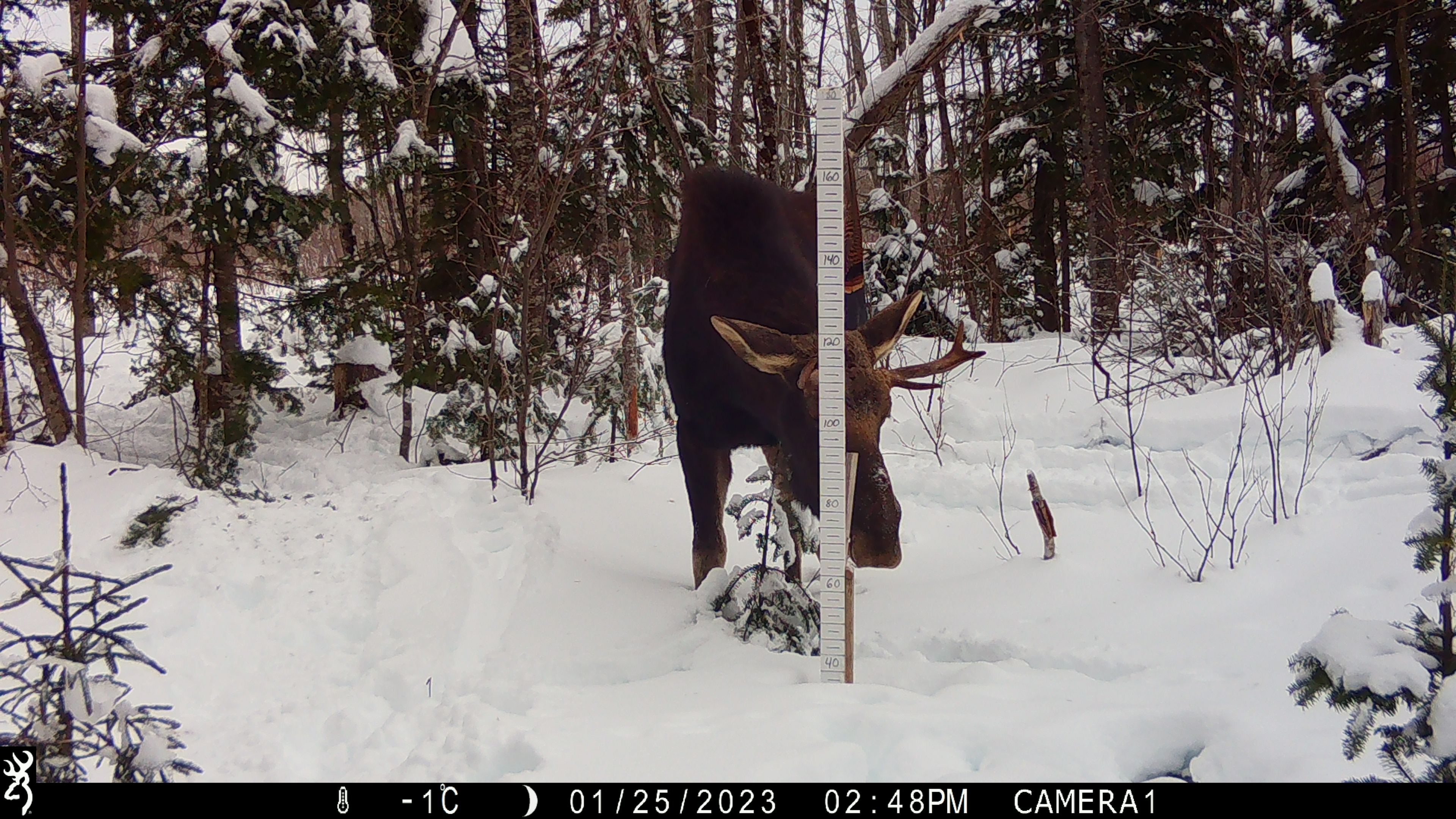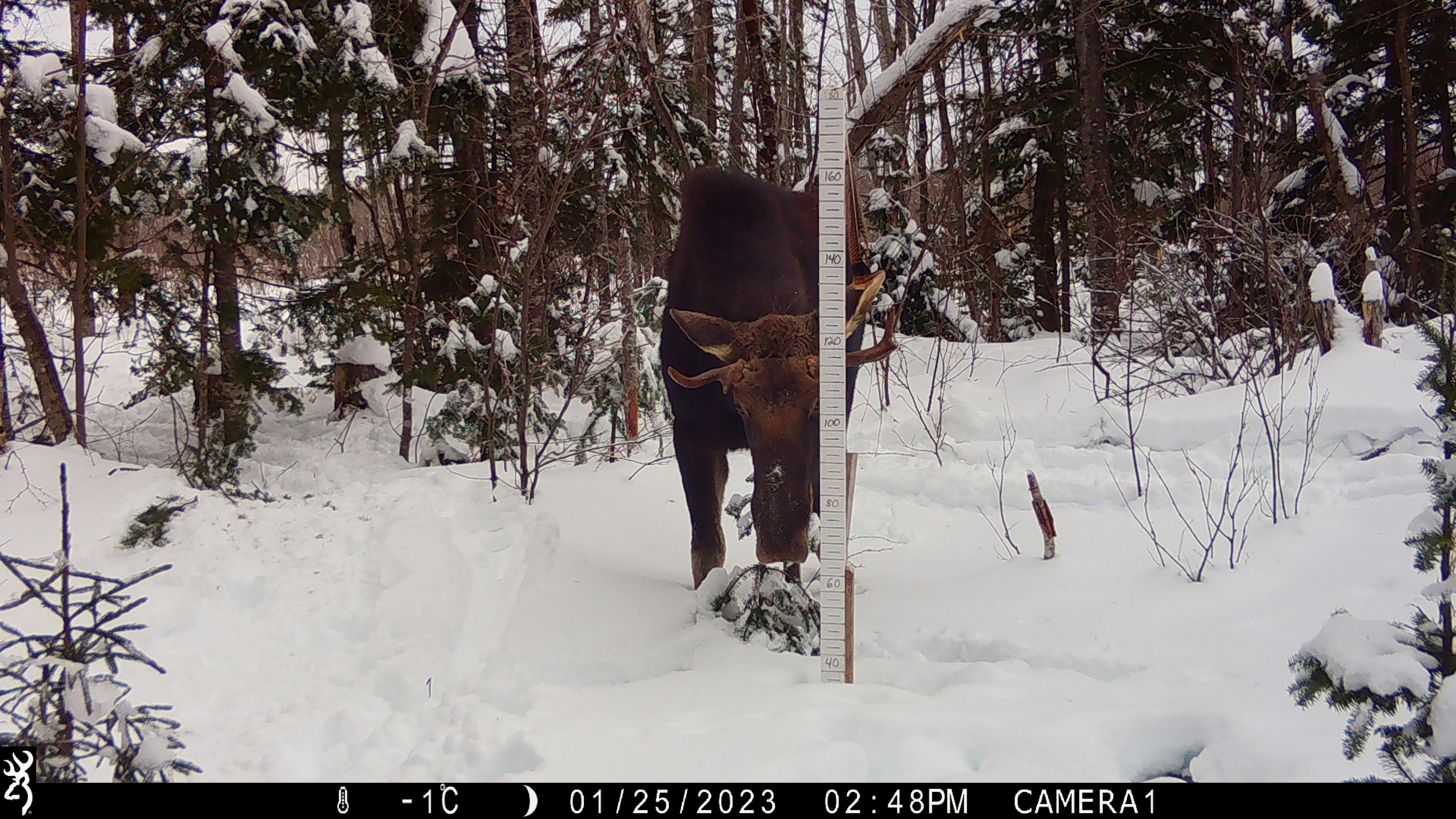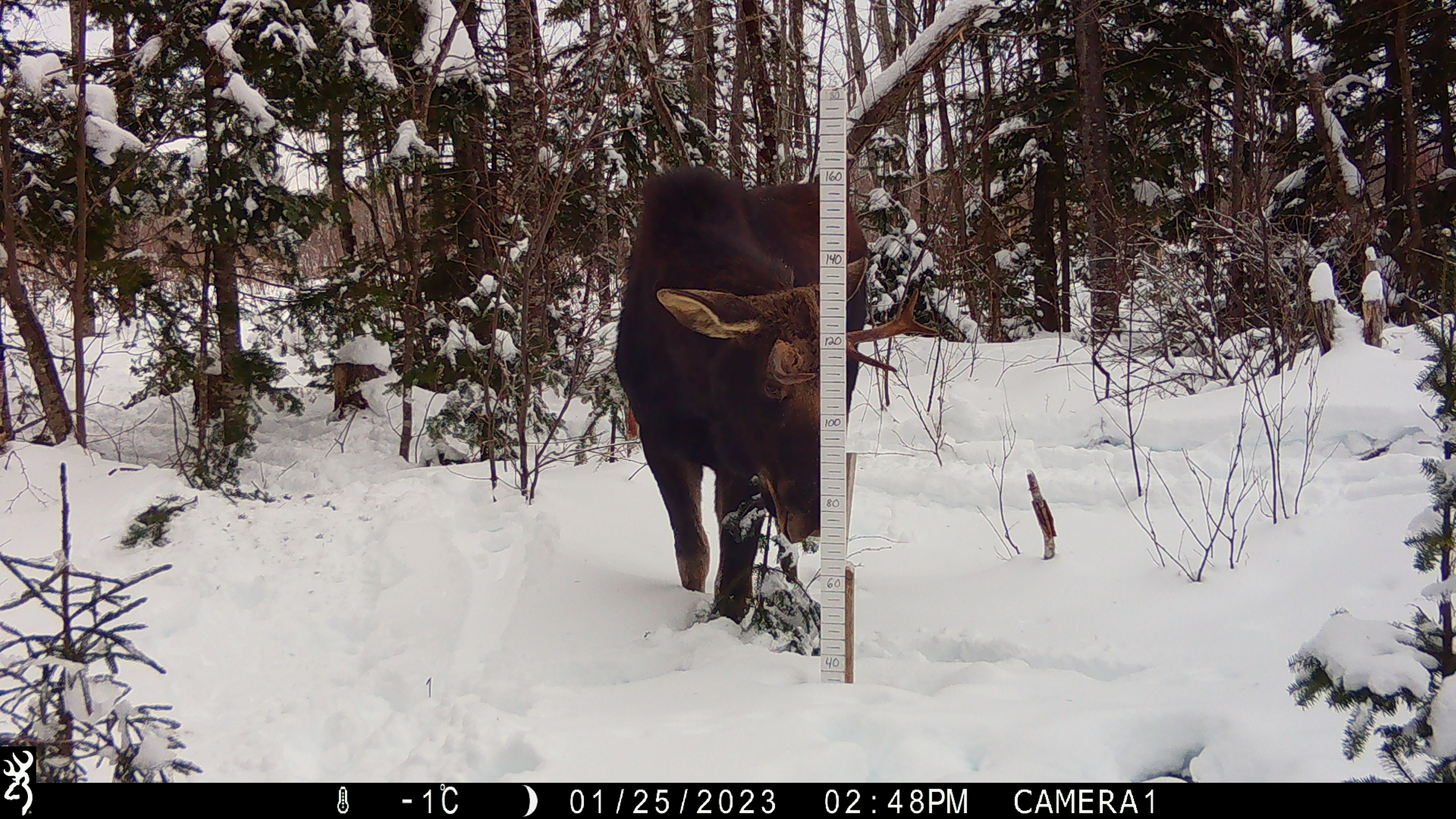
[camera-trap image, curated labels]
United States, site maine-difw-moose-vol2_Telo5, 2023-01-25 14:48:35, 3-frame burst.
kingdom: Animalia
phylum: Chordata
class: Mammalia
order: Artiodactyla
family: Cervidae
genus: Alces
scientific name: Alces alces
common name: moose